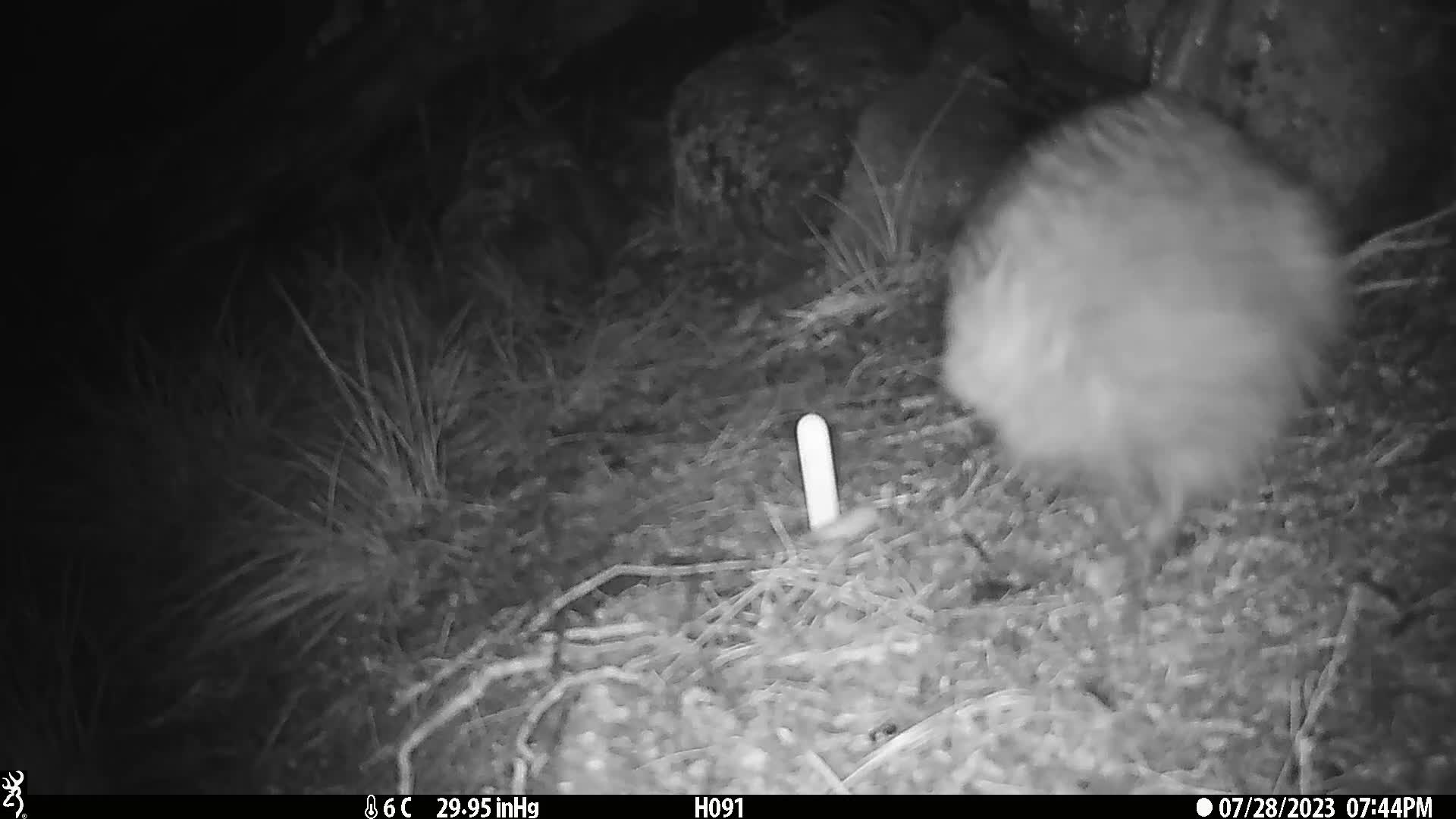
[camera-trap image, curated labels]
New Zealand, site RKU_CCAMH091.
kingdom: Animalia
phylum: Chordata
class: Aves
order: Apterygiformes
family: Apterygidae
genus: Apteryx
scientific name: Apteryx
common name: kiwi